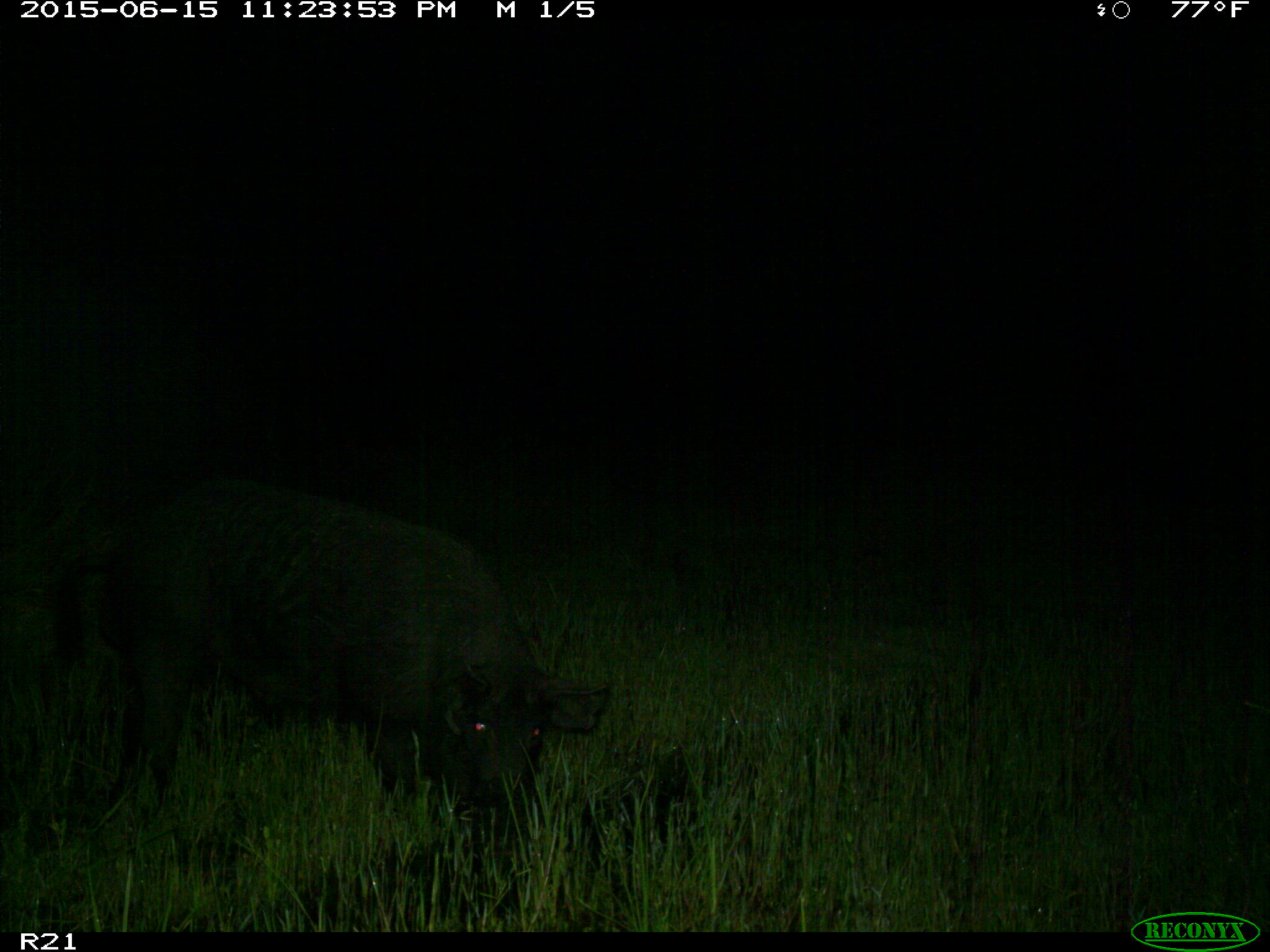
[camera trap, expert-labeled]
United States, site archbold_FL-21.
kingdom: Animalia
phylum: Chordata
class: Mammalia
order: Artiodactyla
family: Suidae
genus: Sus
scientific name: Sus scrofa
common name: wild boar